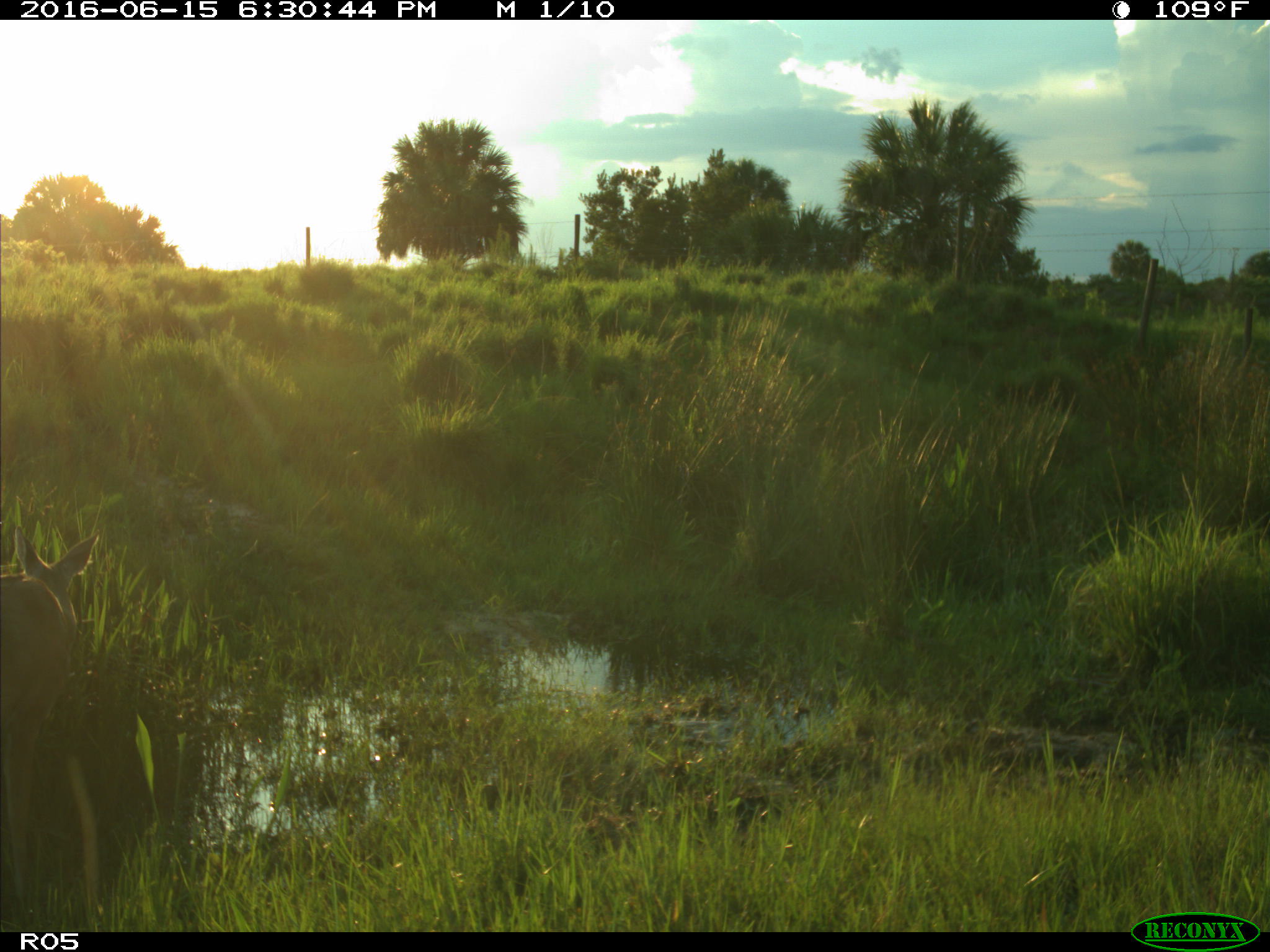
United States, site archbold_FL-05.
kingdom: Animalia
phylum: Chordata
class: Mammalia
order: Artiodactyla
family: Cervidae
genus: Odocoileus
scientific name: Odocoileus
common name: deer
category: unidentified deer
Unidentified deer (deer) (Odocoileus).